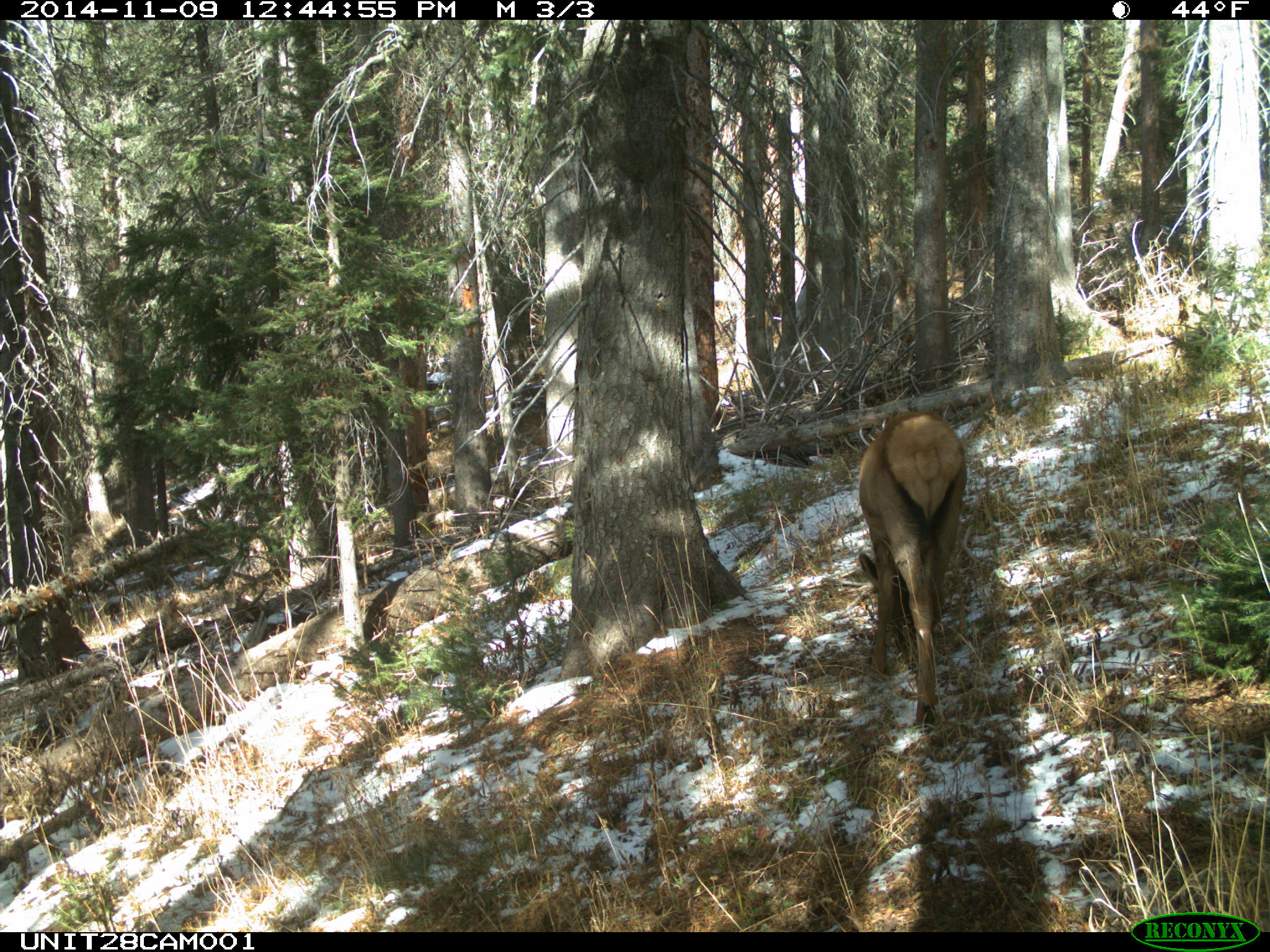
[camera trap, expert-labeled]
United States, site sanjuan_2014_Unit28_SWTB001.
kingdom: Animalia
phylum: Chordata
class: Mammalia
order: Artiodactyla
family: Cervidae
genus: Cervus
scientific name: Cervus elaphus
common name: red deer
Cervus elaphus (red deer).